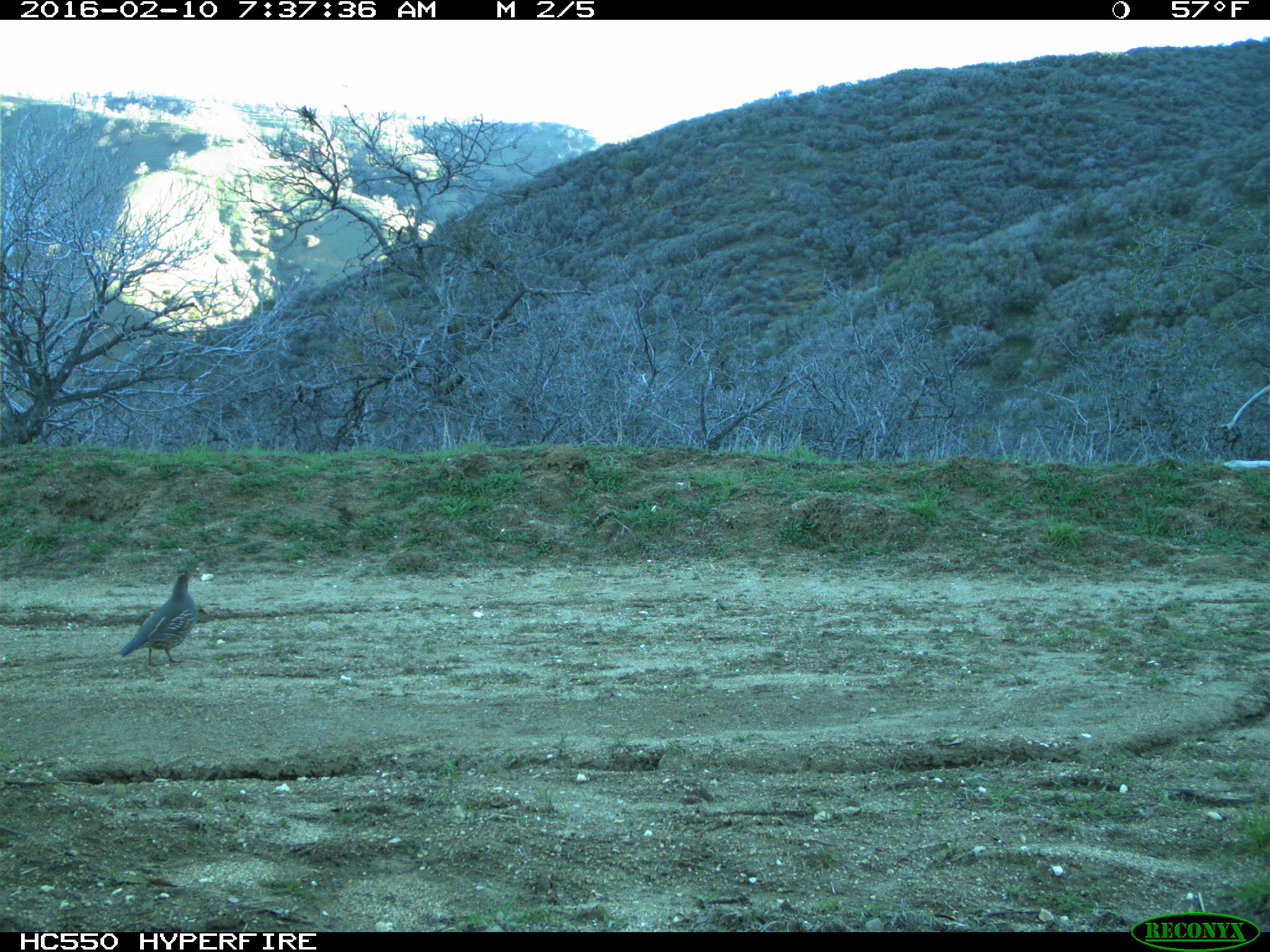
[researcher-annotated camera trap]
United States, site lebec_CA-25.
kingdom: Animalia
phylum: Chordata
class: Aves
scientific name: Aves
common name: birds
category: unidentified bird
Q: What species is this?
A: Unidentified bird (birds) (Aves).